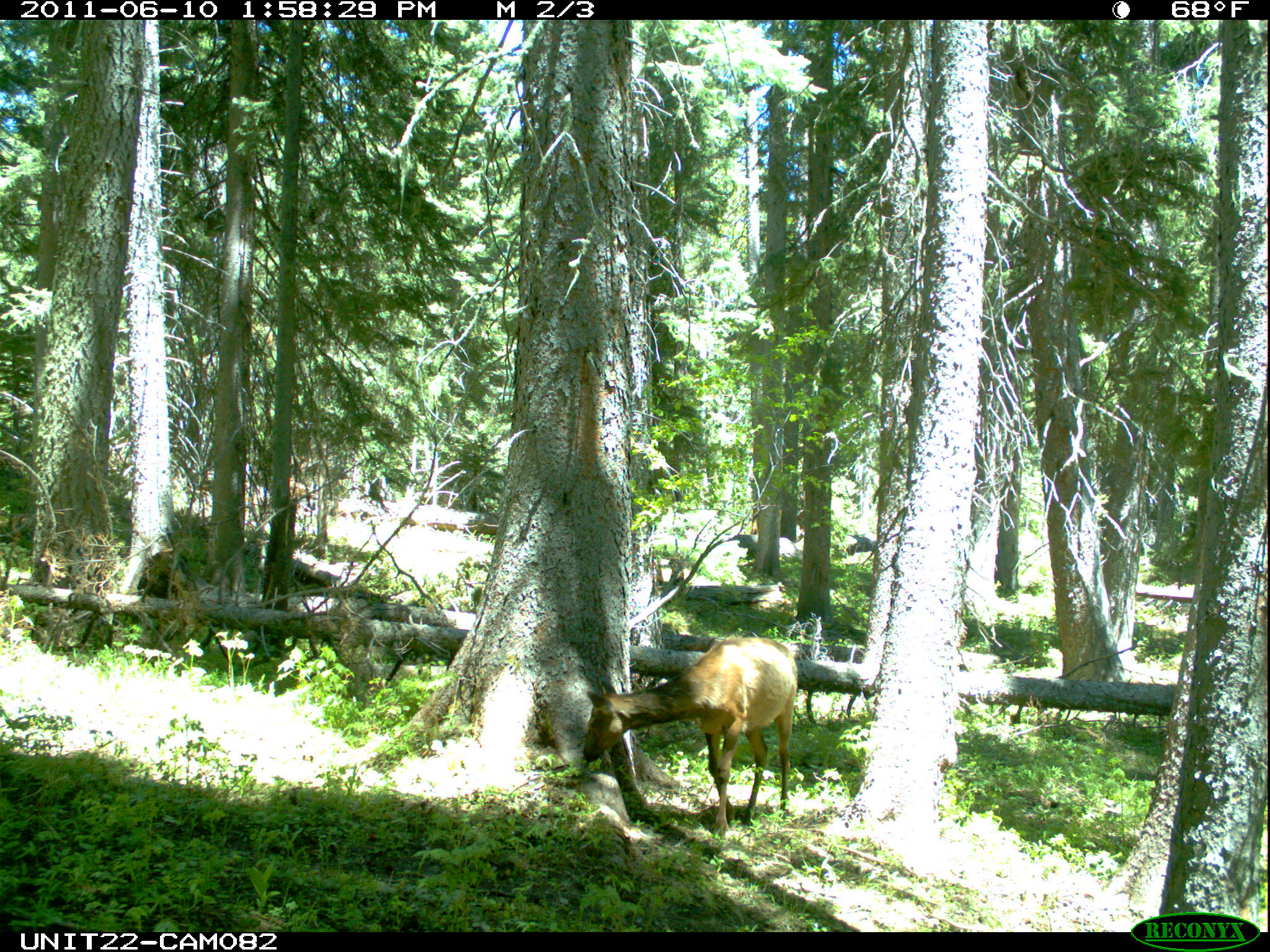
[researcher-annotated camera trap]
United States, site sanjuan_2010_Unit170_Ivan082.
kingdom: Animalia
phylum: Chordata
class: Mammalia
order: Artiodactyla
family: Cervidae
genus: Cervus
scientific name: Cervus elaphus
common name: red deer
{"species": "Cervus elaphus (red deer)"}